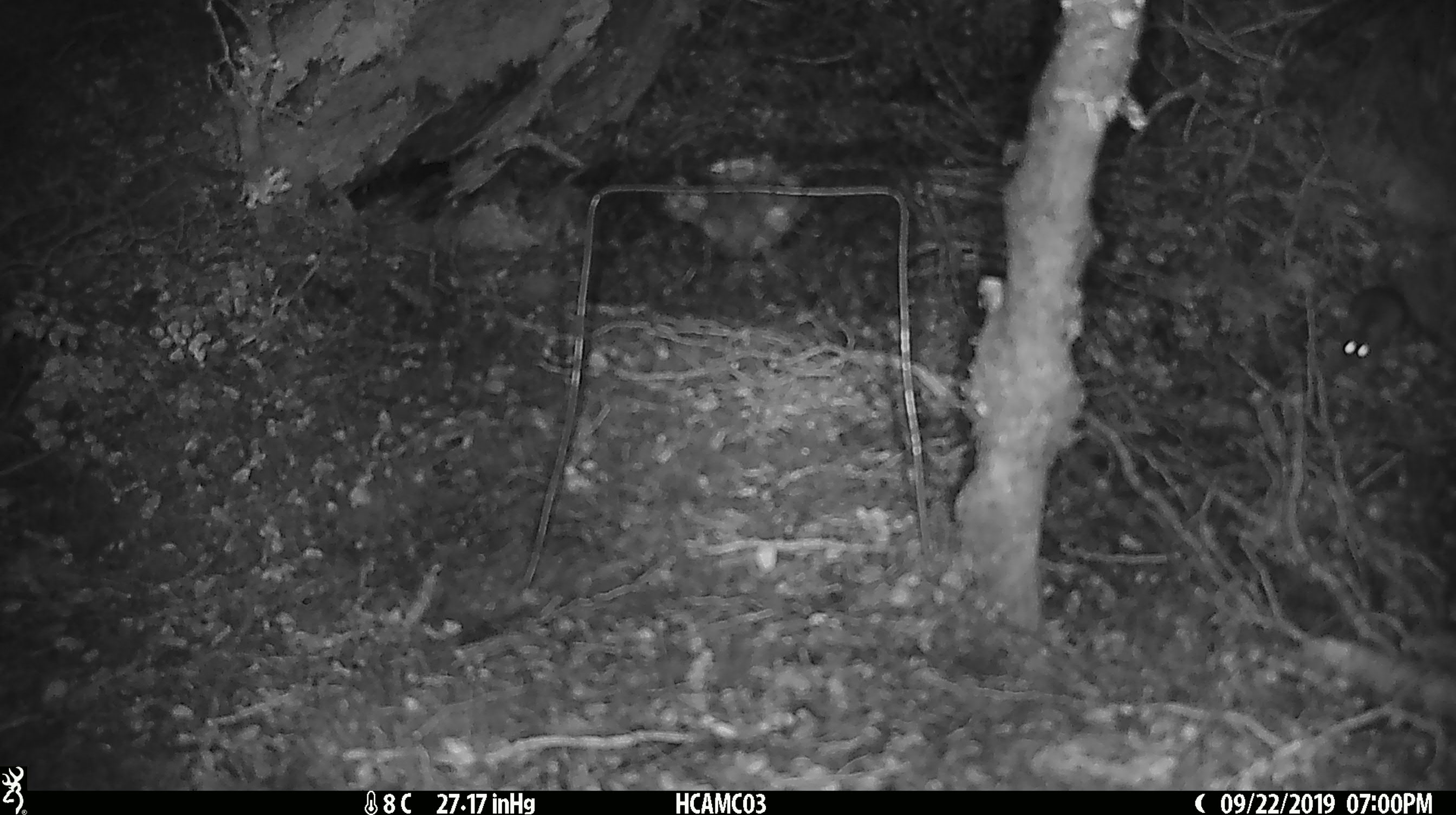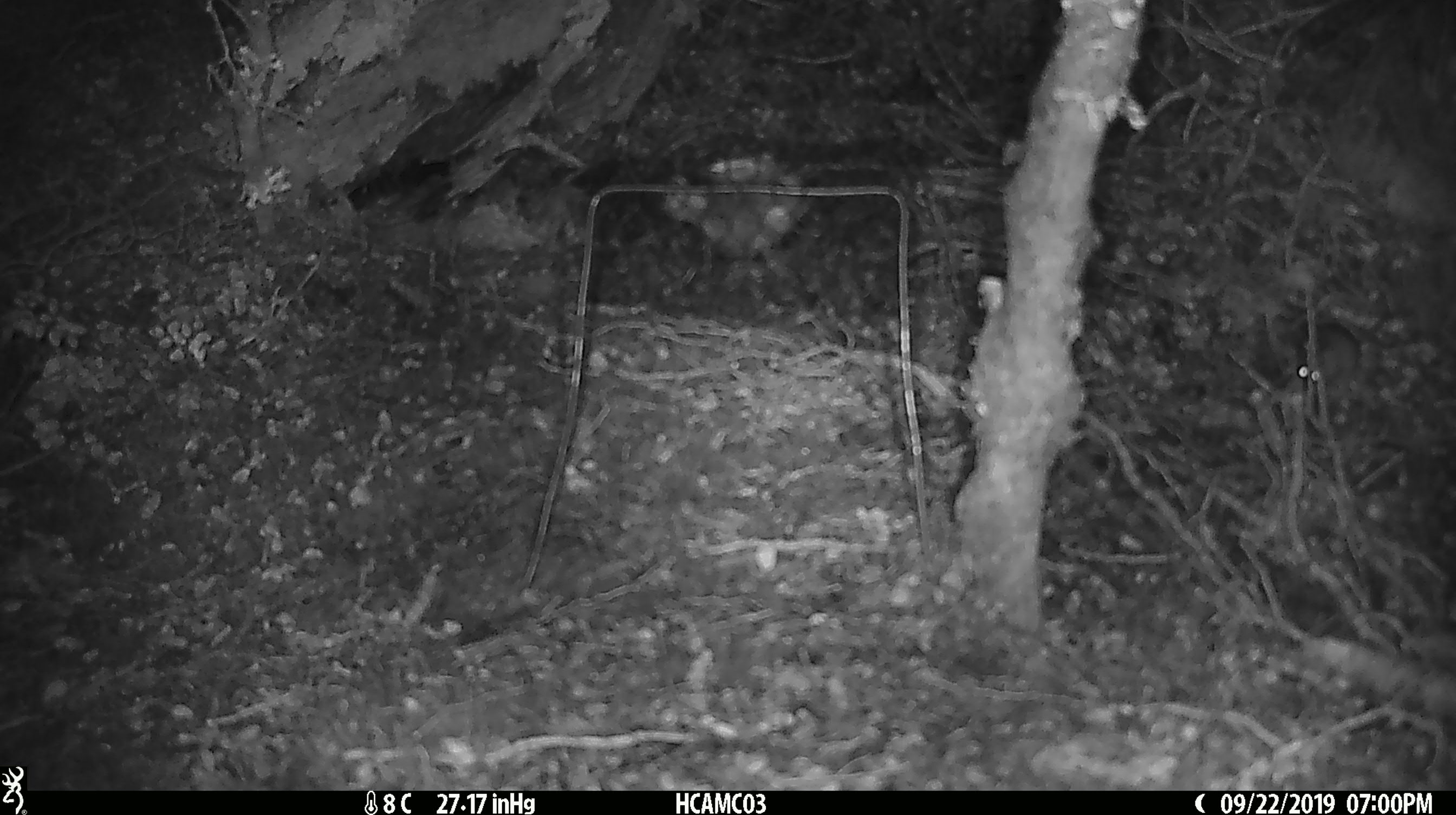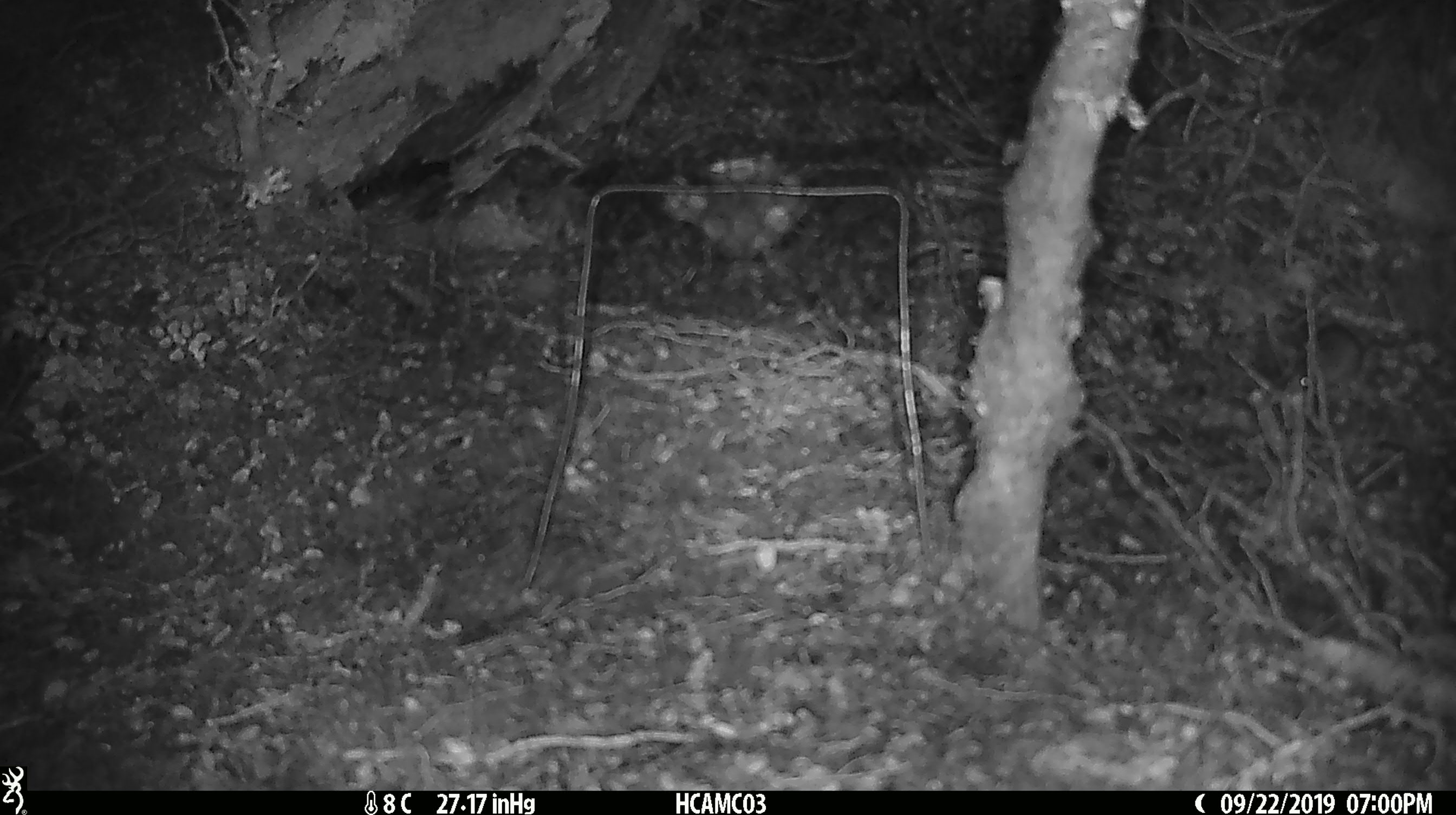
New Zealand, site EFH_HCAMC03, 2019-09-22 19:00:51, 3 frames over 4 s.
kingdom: Animalia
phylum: Chordata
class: Mammalia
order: Rodentia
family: Muridae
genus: Mus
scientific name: Mus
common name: mouse